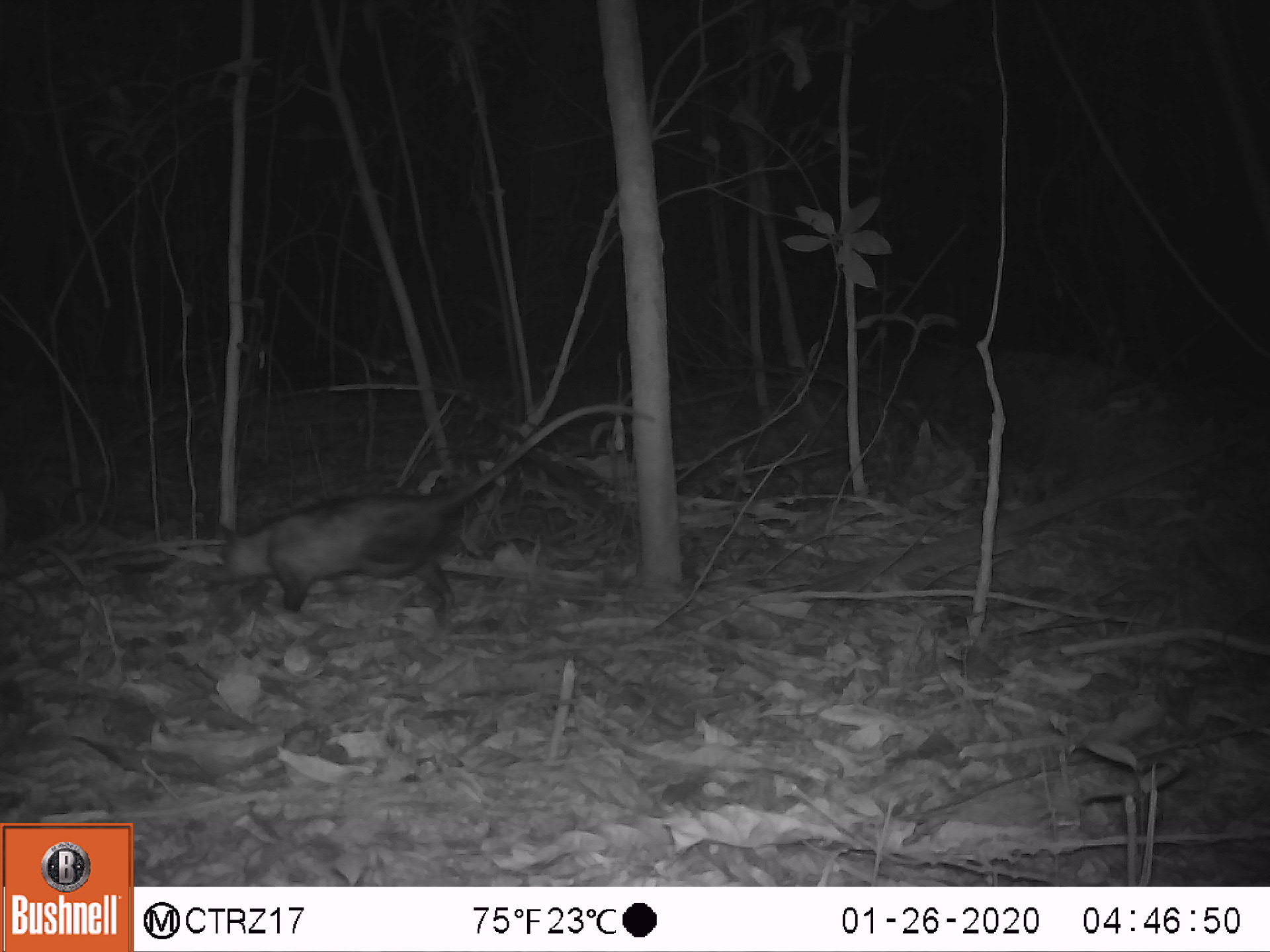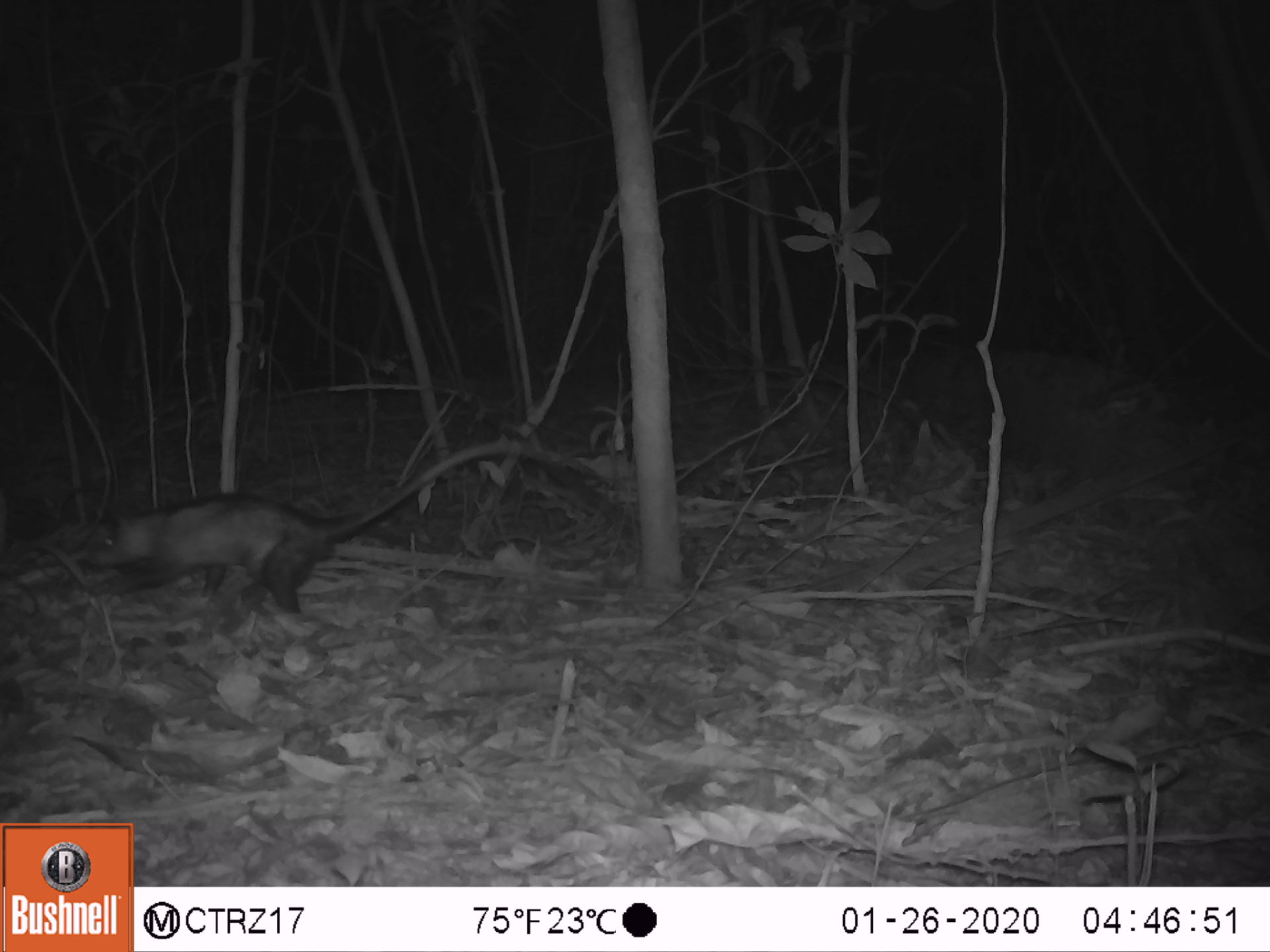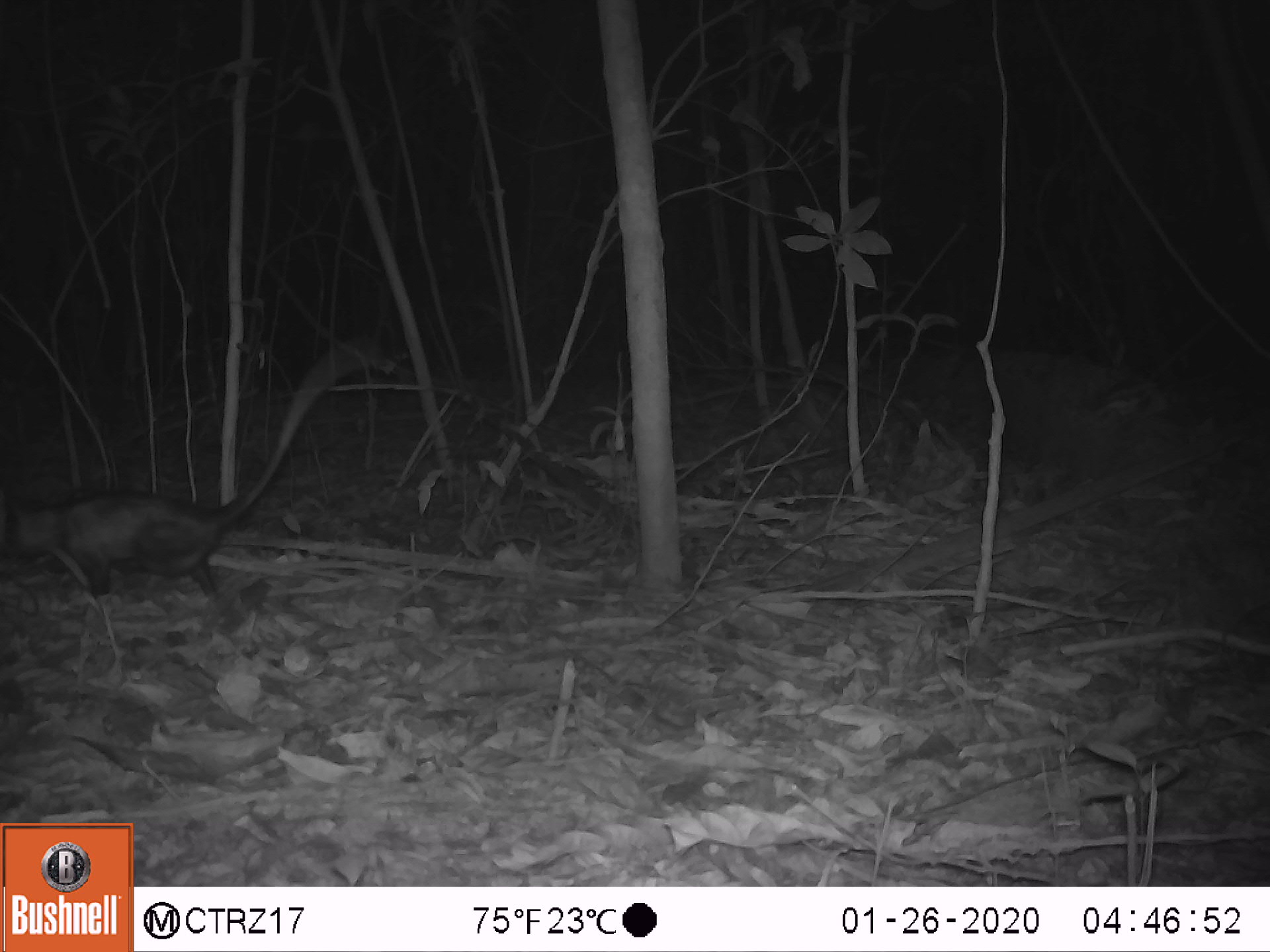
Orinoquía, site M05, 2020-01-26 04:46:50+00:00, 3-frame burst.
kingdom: Animalia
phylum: Chordata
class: Mammalia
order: Didelphimorphia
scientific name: Didelphimorphia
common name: possum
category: unknown possum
Unknown possum (possum) (Didelphimorphia).